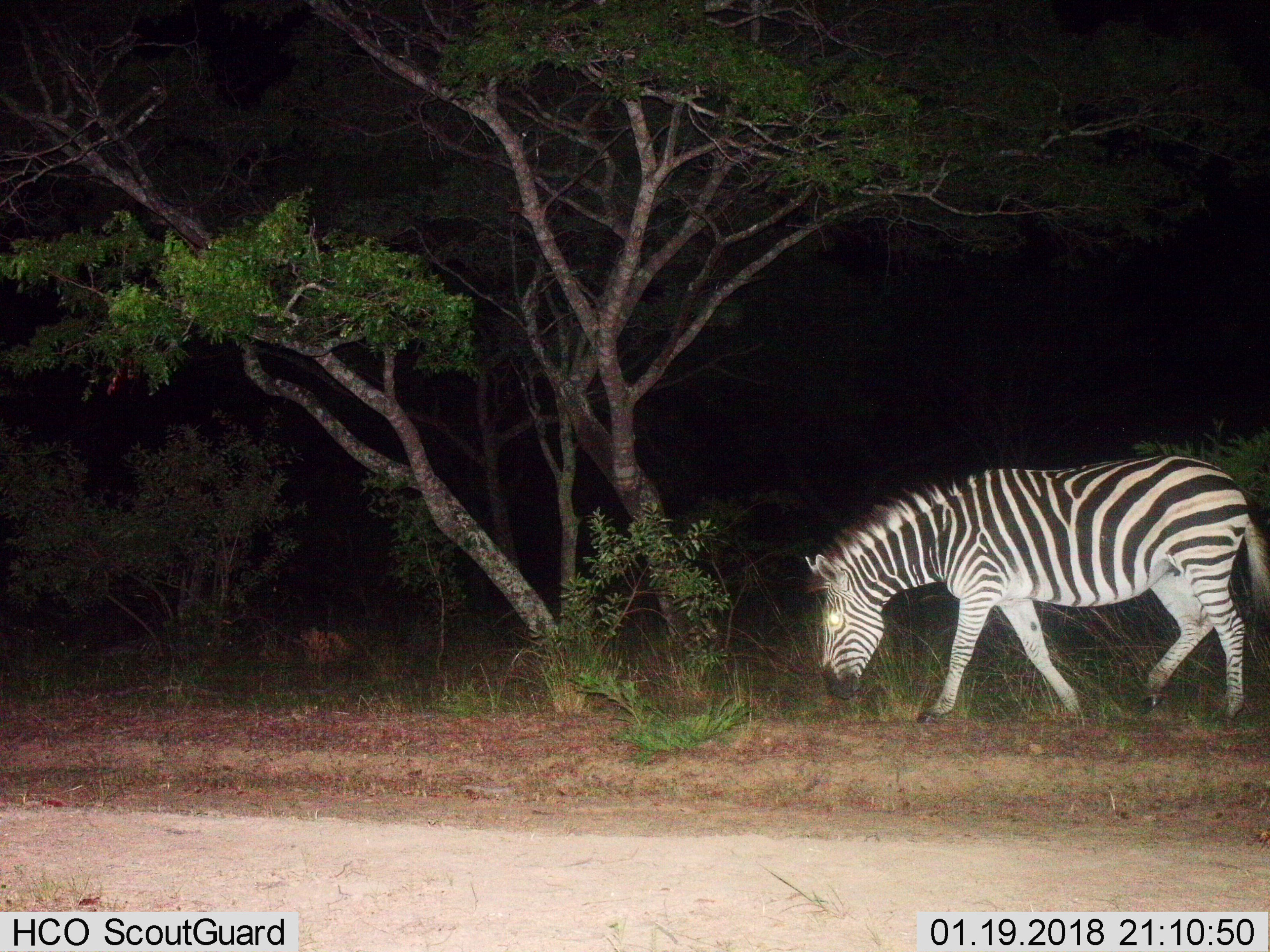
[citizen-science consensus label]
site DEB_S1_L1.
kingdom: Animalia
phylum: Chordata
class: Mammalia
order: Perissodactyla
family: Equidae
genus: Equus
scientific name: Equus quagga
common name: plains zebra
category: zebraplains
Zebraplains (plains zebra) (Equus quagga), count 1. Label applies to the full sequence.